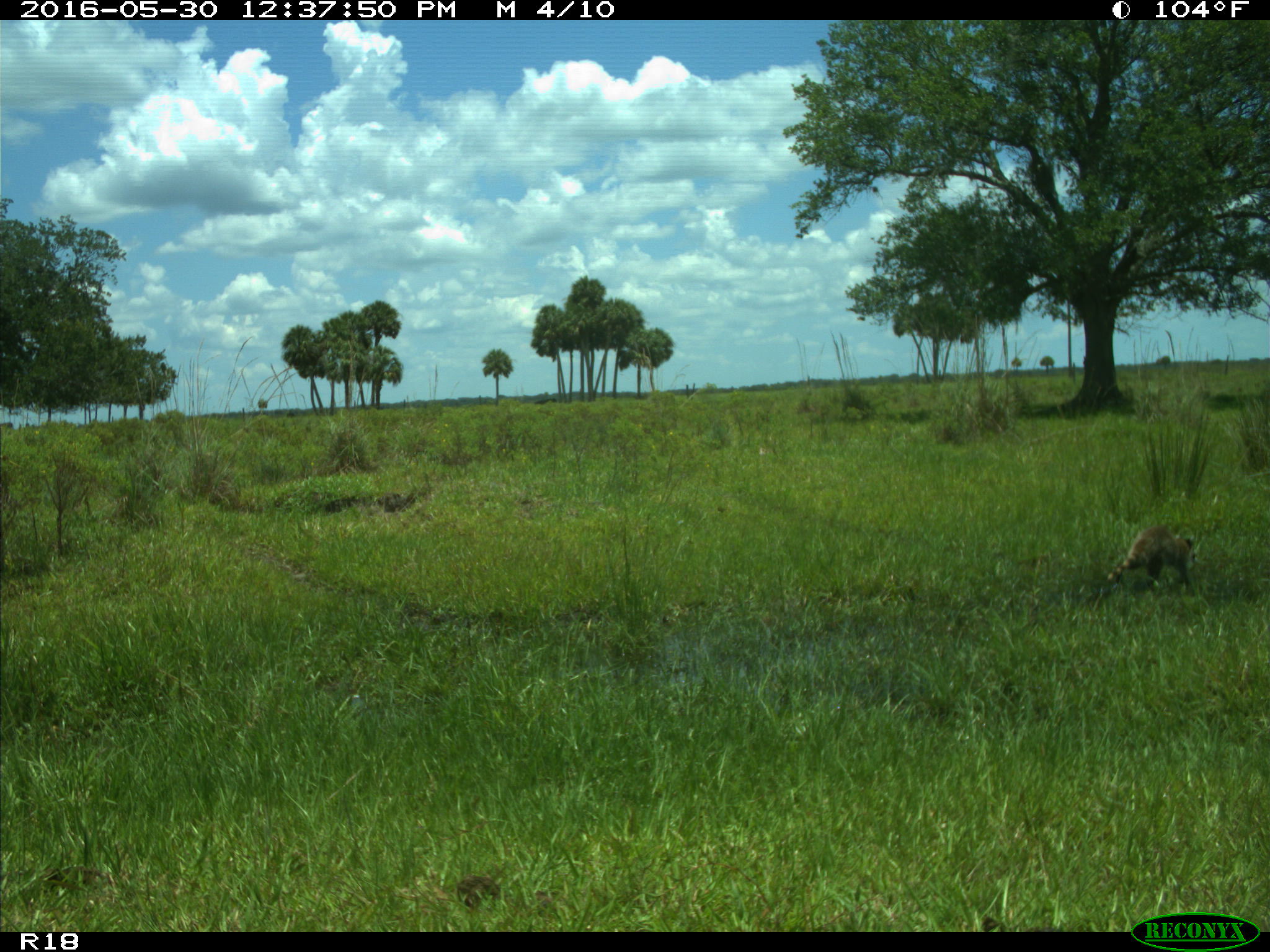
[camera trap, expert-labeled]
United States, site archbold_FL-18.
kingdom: Animalia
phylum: Chordata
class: Mammalia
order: Carnivora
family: Procyonidae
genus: Procyon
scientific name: Procyon lotor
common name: common raccoon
Procyon lotor (common raccoon).